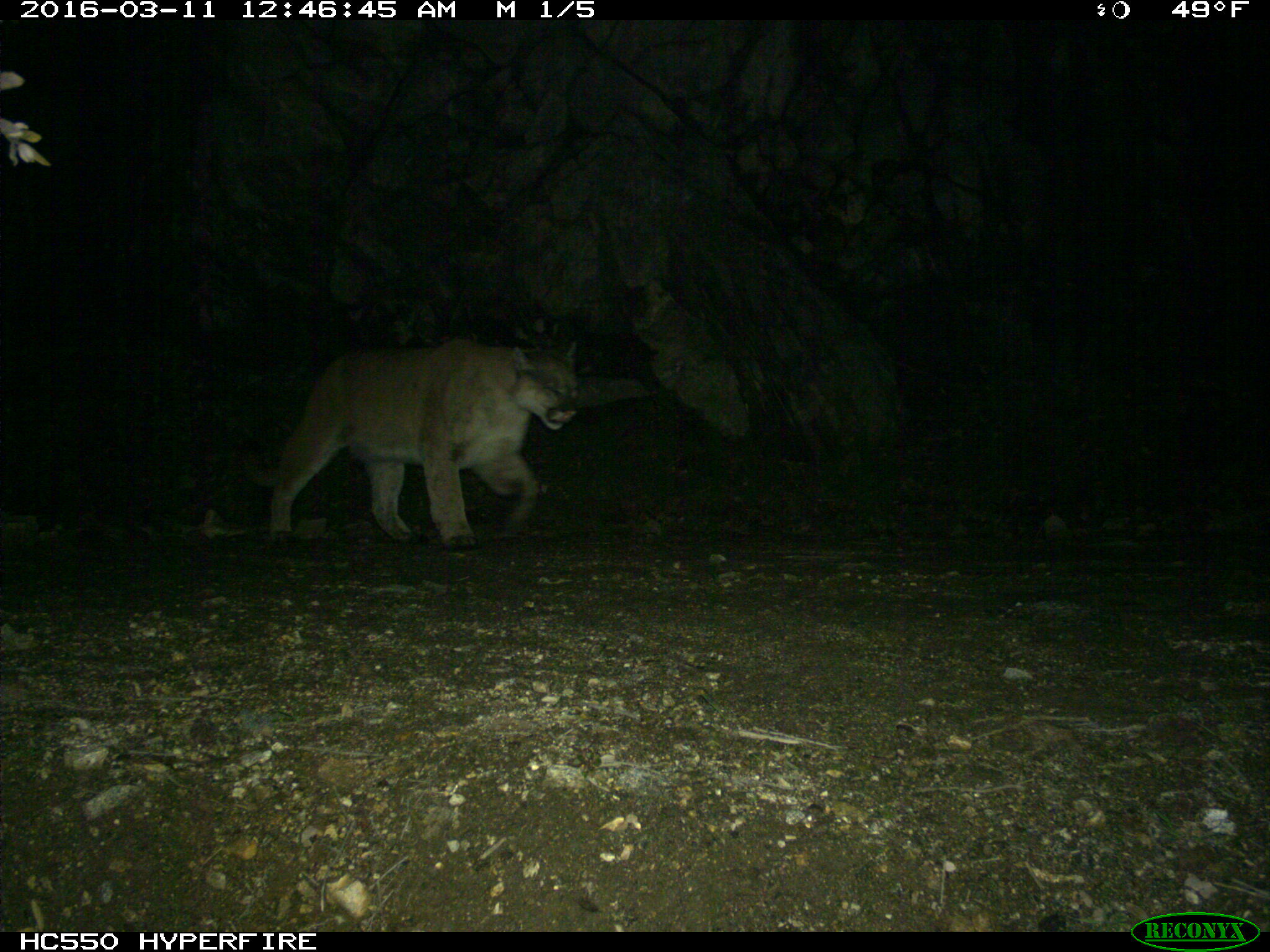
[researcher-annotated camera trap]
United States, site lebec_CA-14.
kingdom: Animalia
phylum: Chordata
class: Mammalia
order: Carnivora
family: Felidae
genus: Puma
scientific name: Puma concolor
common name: mountain lion